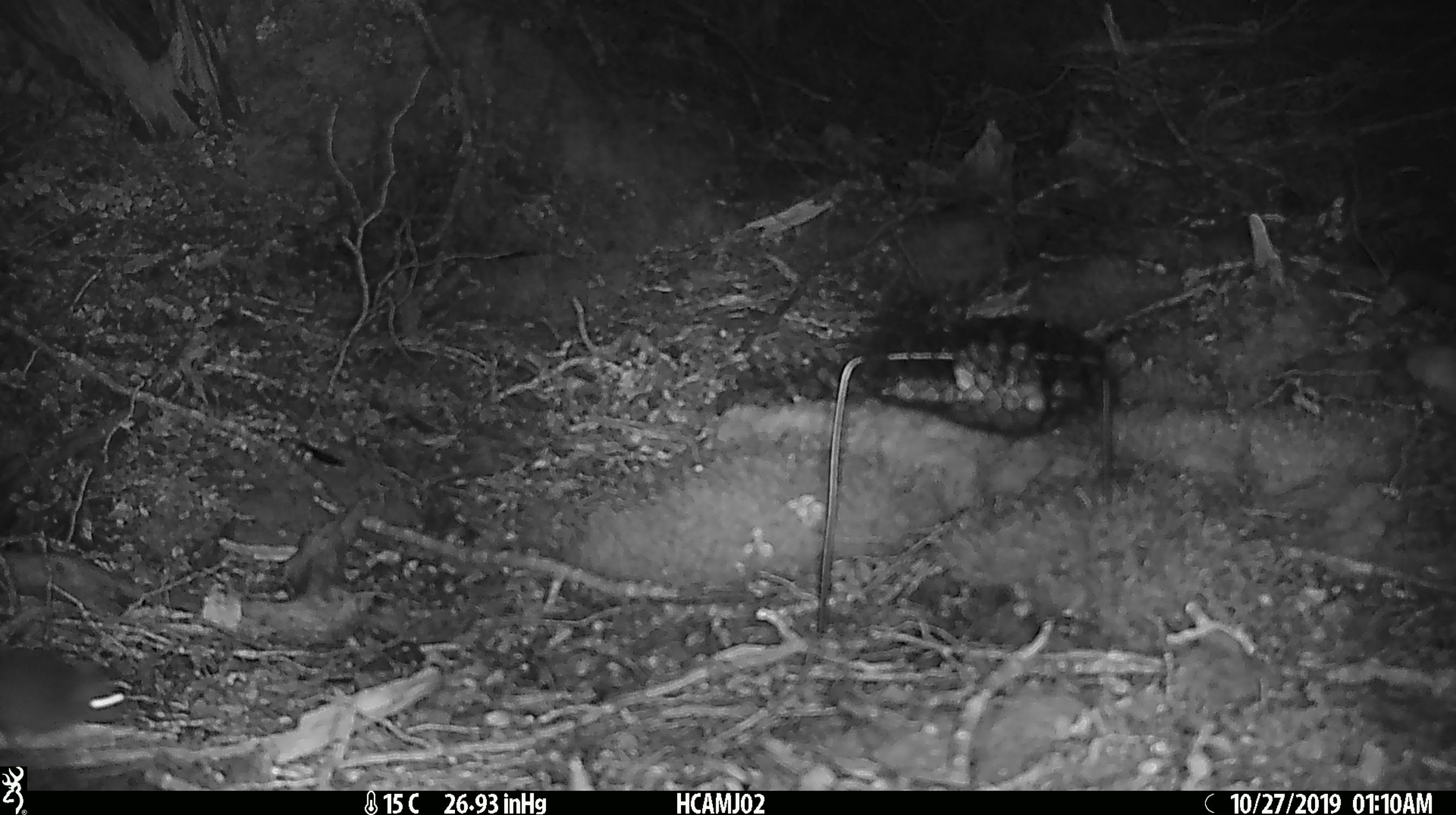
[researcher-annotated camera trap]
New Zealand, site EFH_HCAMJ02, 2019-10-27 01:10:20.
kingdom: Animalia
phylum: Chordata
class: Mammalia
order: Rodentia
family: Muridae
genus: Mus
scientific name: Mus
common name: mouse